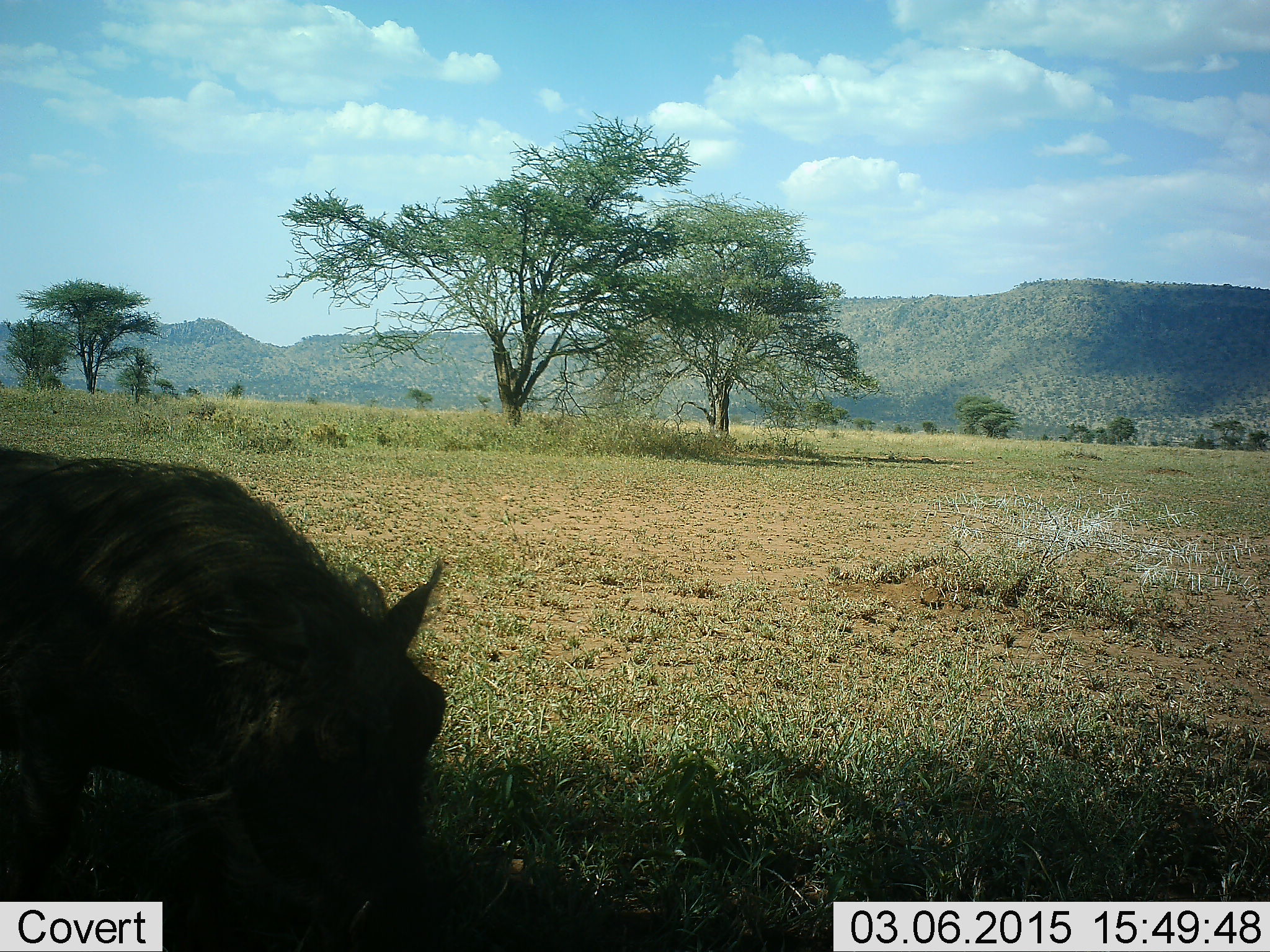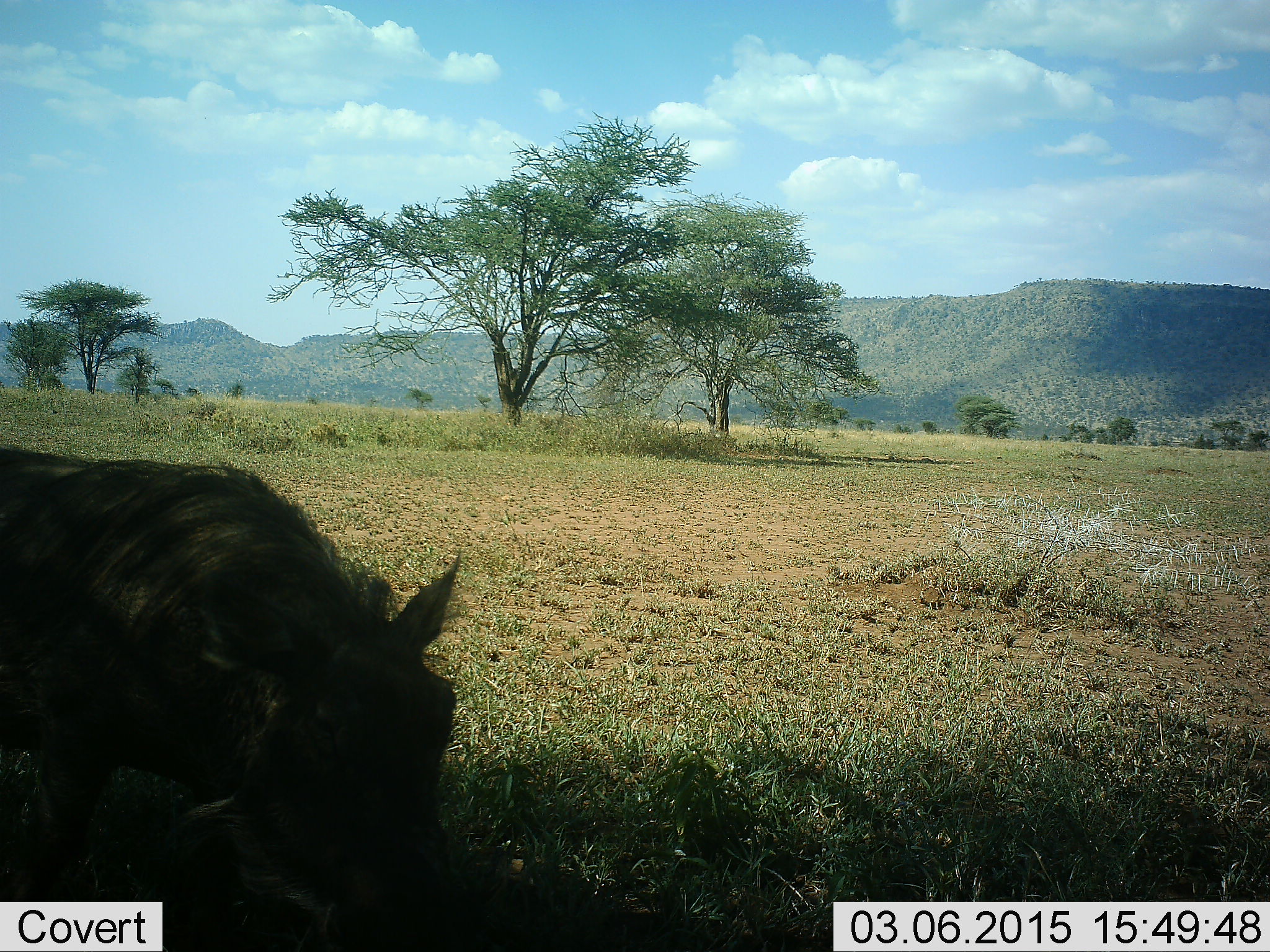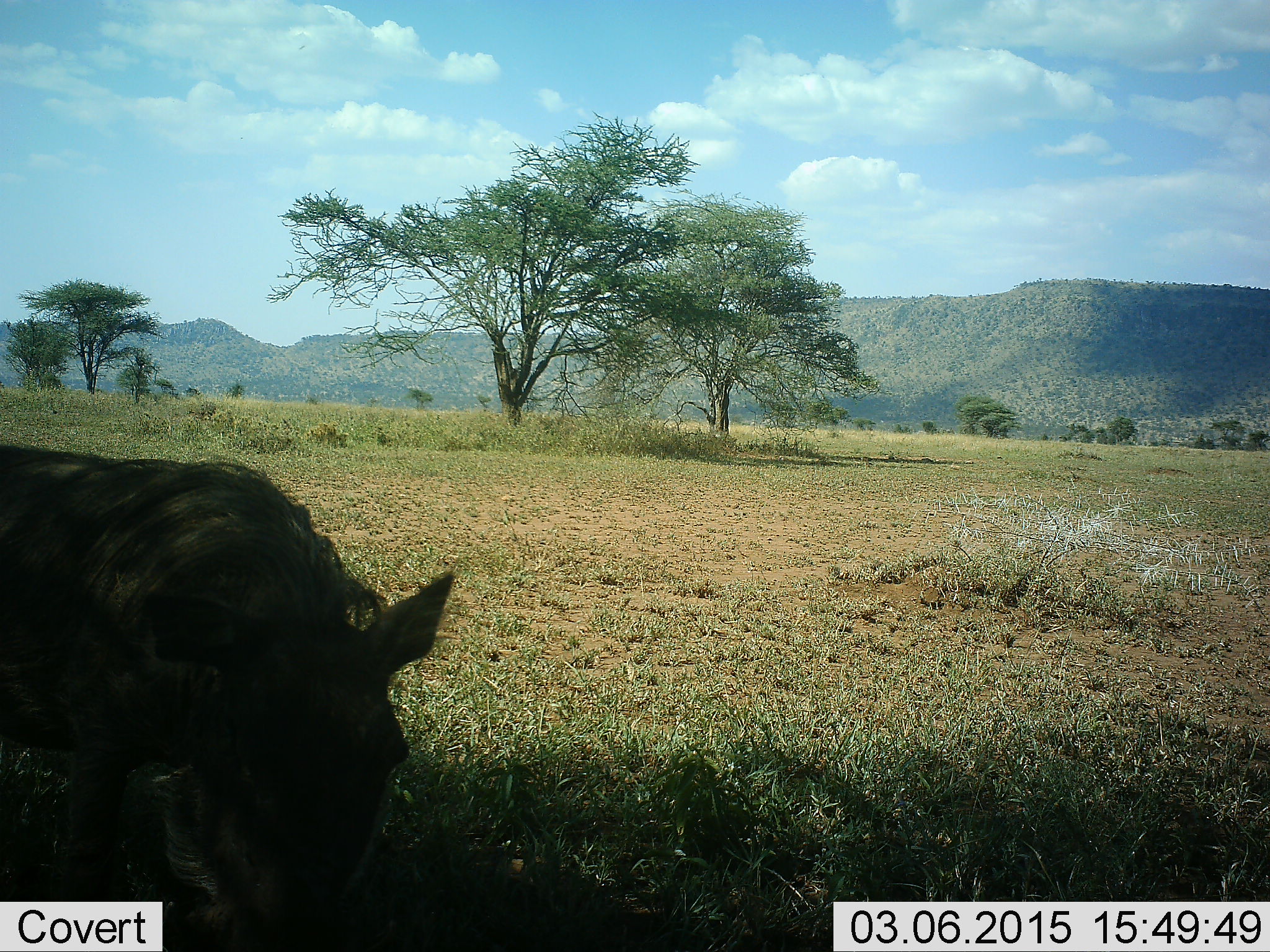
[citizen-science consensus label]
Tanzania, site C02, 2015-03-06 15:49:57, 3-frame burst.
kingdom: Animalia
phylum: Chordata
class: Mammalia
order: Artiodactyla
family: Suidae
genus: Phacochoerus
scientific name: Phacochoerus africanus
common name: warthog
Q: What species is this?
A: Warthog (Phacochoerus africanus).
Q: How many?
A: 1.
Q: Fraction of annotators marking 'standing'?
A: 40%.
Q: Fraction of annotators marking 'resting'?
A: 10%.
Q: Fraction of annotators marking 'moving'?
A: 10%.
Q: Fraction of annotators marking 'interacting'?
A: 0%.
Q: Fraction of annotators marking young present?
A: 0%.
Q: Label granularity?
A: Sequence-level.